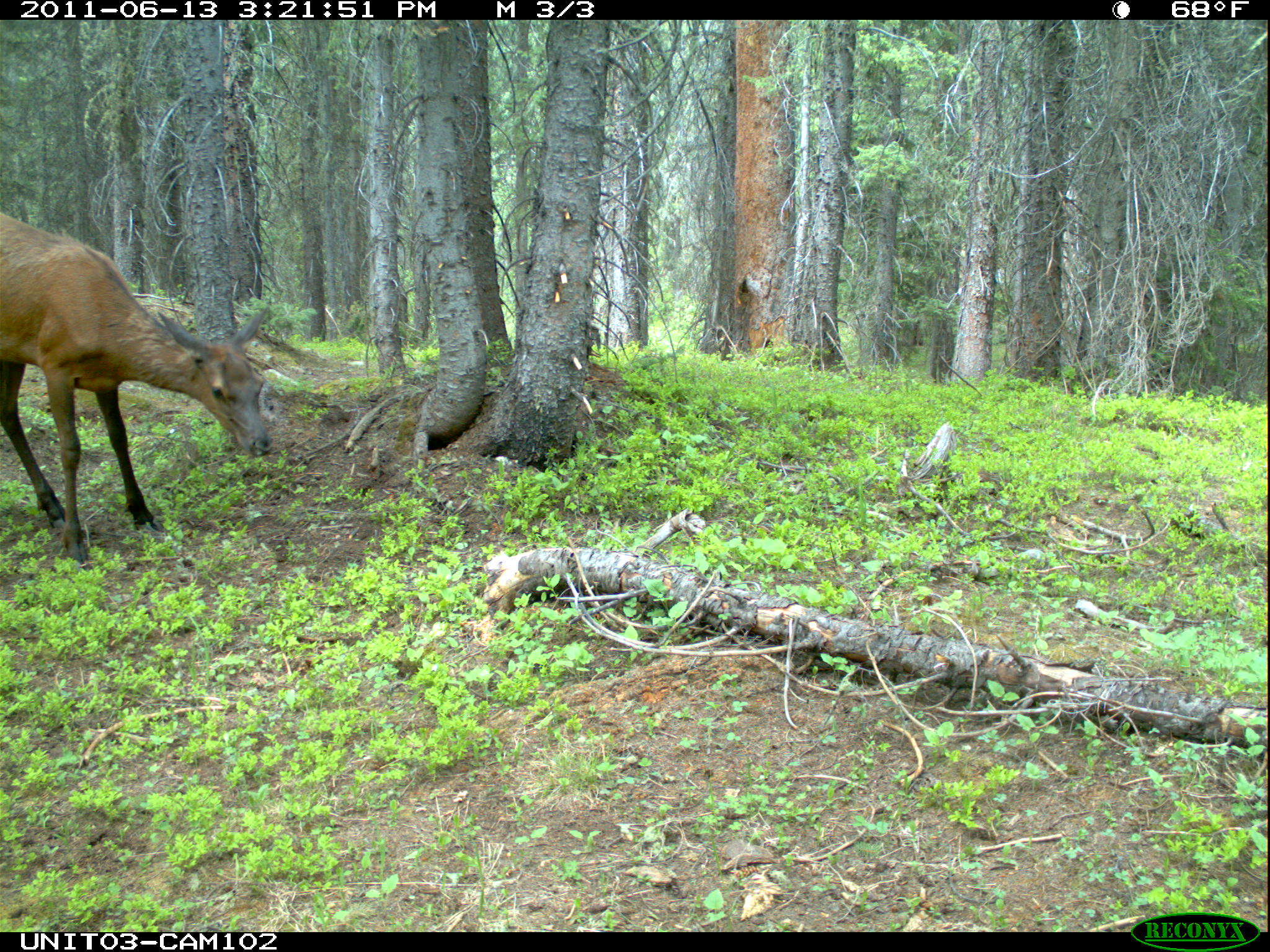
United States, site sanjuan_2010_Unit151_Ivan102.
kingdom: Animalia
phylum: Chordata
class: Mammalia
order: Artiodactyla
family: Cervidae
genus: Cervus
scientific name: Cervus elaphus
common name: red deer